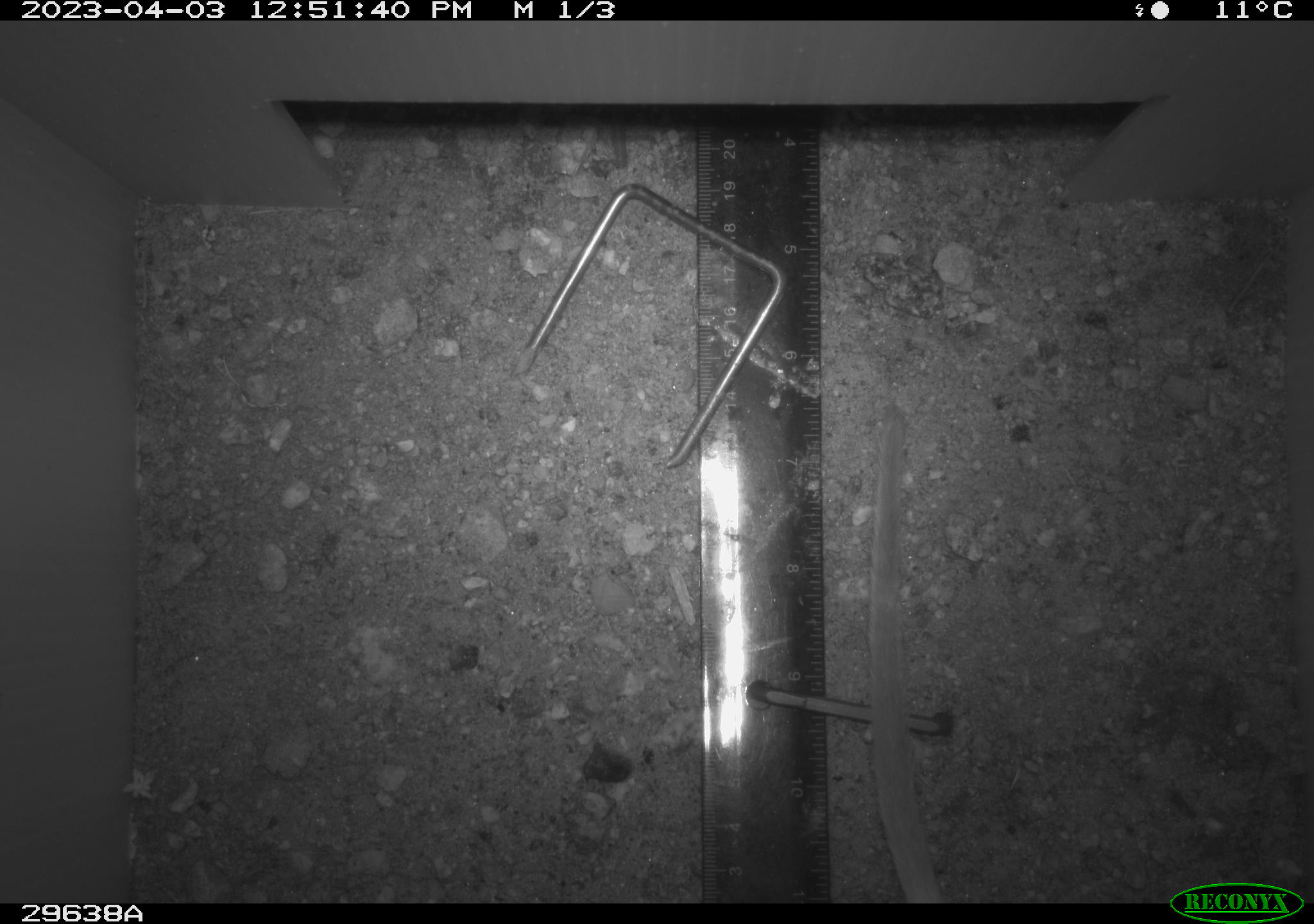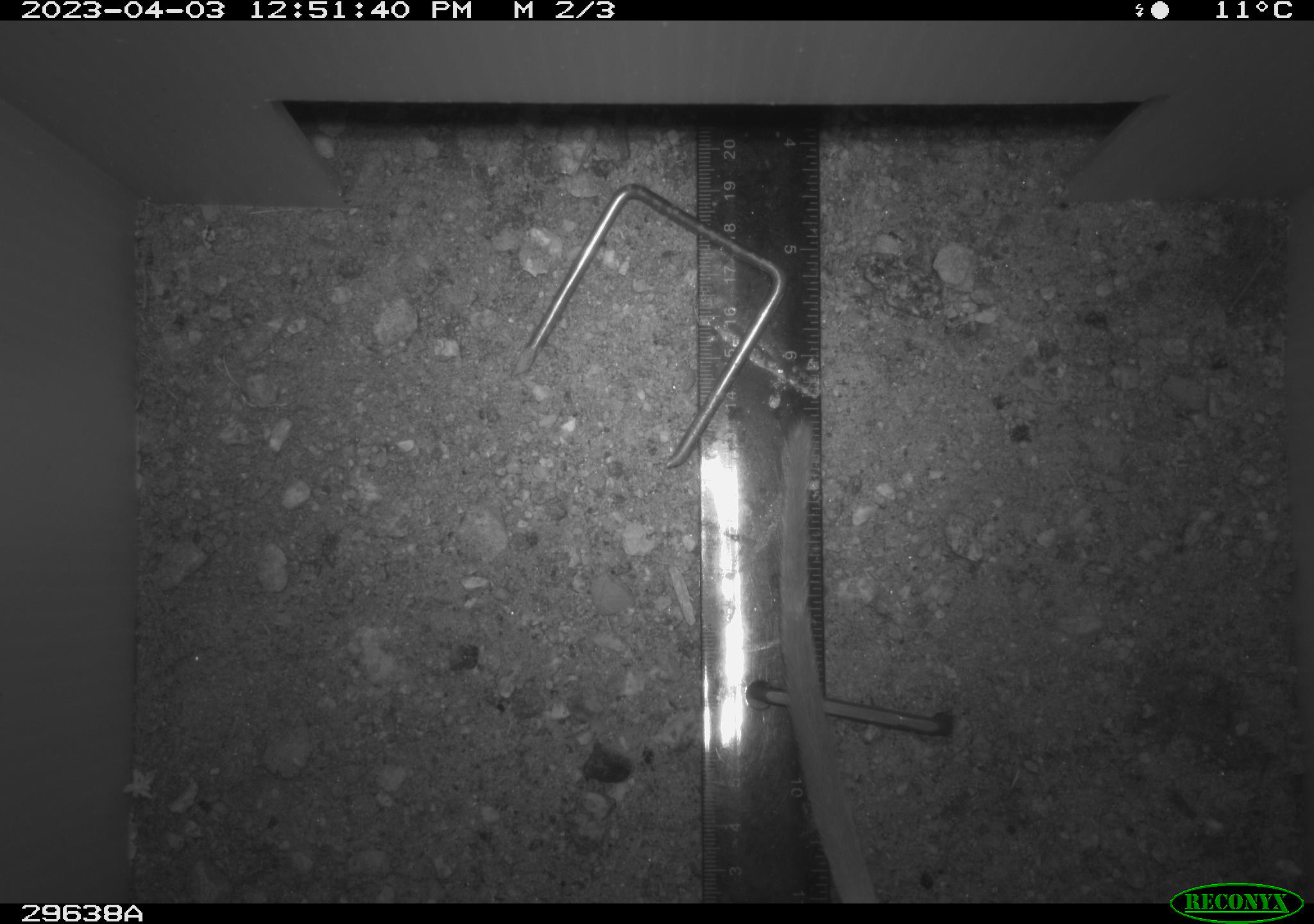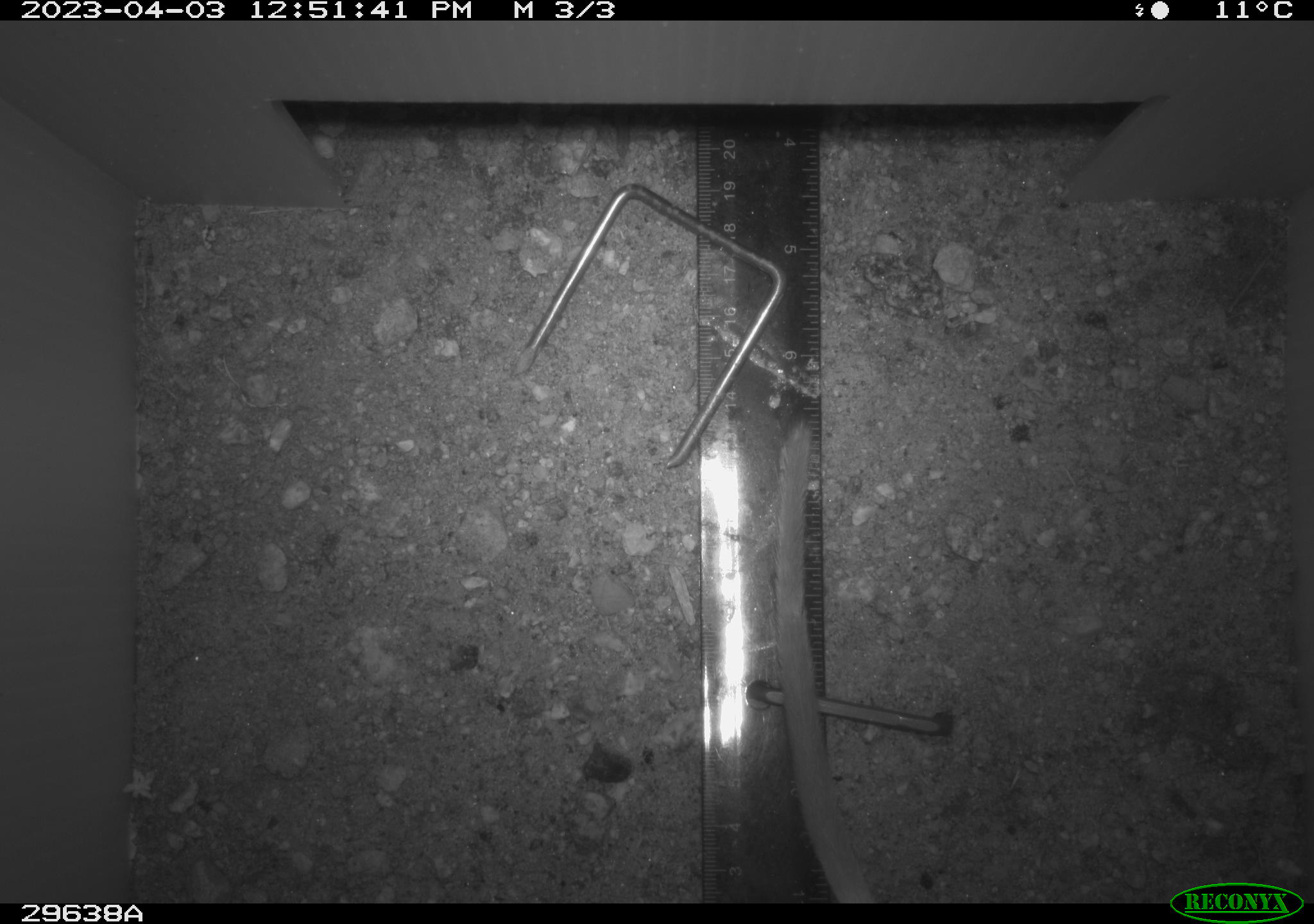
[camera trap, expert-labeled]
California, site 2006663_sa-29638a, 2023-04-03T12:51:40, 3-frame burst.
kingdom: Animalia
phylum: Chordata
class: Mammalia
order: Rodentia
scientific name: Rodentia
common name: rodent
Rodent (Rodentia).